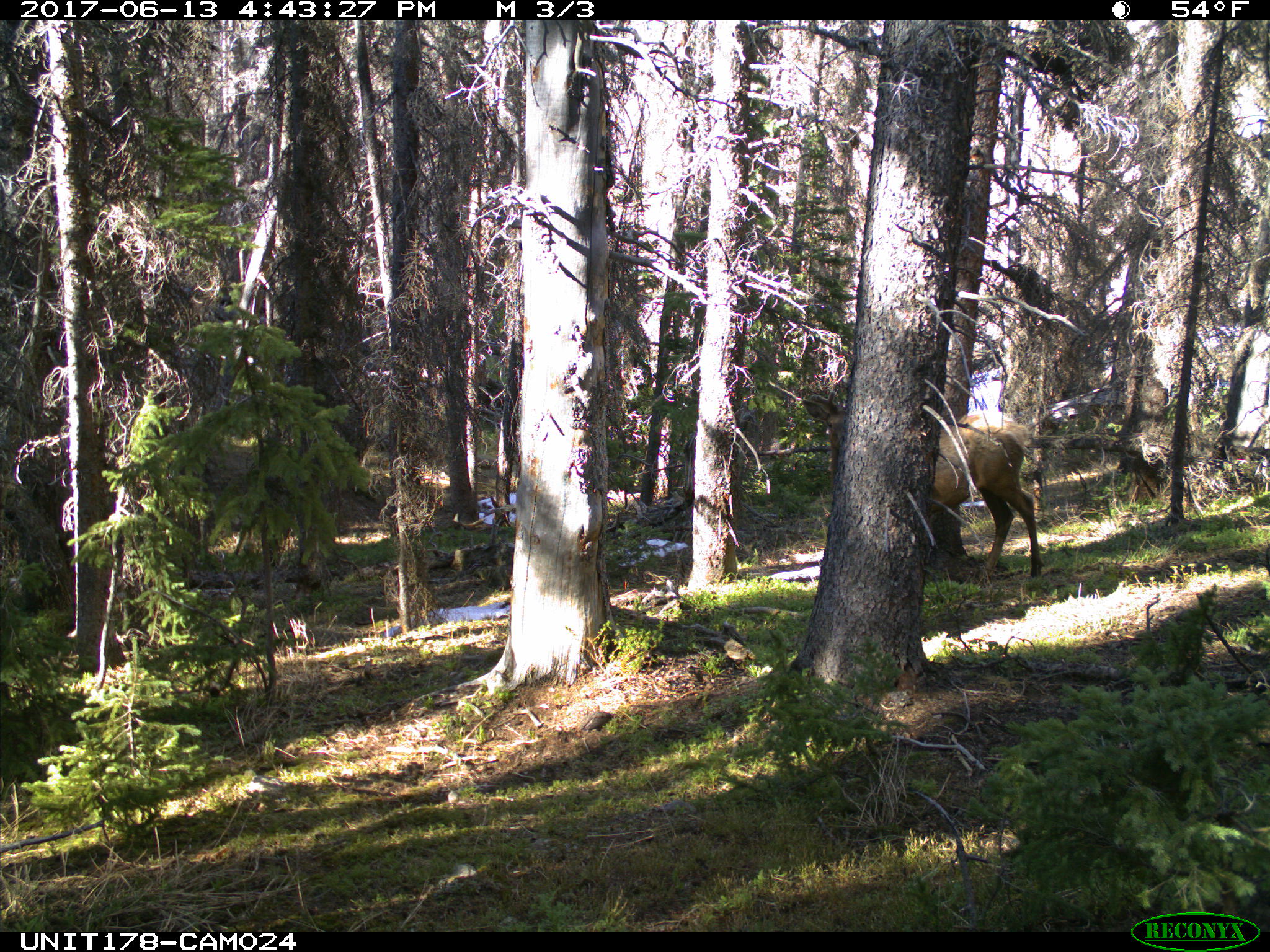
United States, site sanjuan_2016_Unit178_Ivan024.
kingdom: Animalia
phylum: Chordata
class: Mammalia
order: Artiodactyla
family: Cervidae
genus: Cervus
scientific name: Cervus elaphus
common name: red deer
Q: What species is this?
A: Cervus elaphus (red deer).